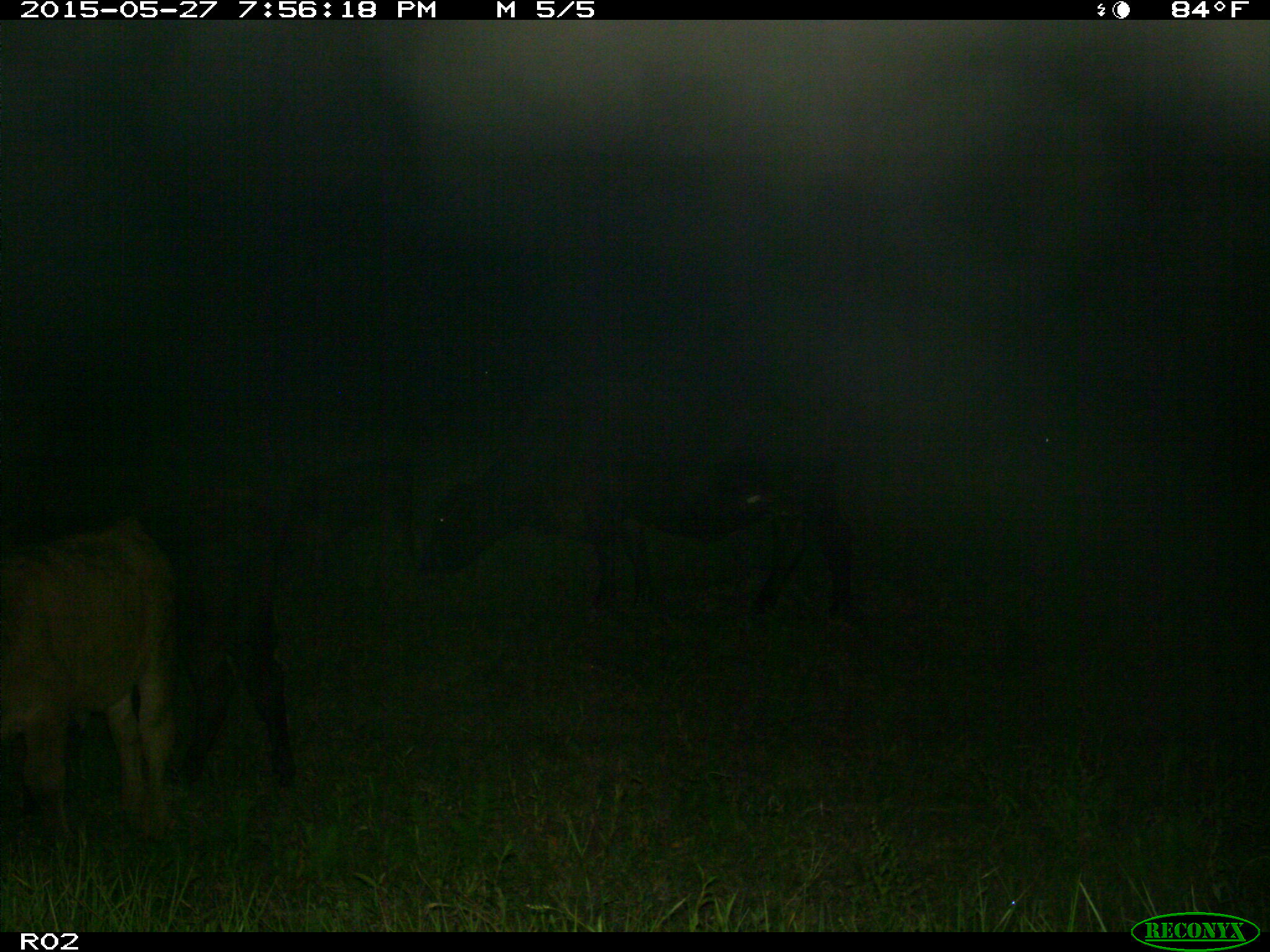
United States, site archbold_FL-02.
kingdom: Animalia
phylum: Chordata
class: Mammalia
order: Artiodactyla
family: Bovidae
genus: Bos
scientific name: Bos taurus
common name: domestic cow